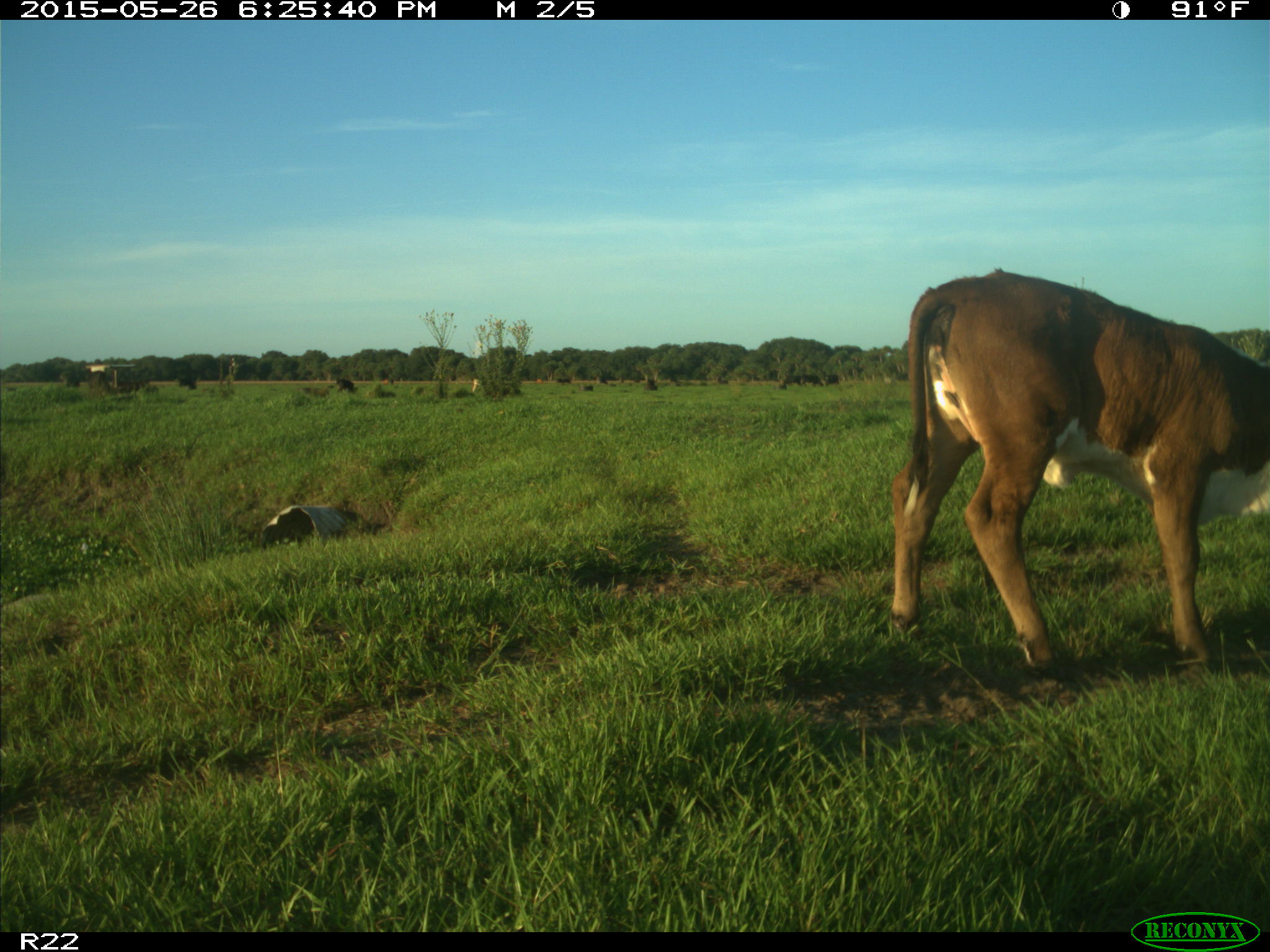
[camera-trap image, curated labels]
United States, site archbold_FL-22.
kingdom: Animalia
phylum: Chordata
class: Mammalia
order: Artiodactyla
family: Bovidae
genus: Bos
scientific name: Bos taurus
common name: domestic cow